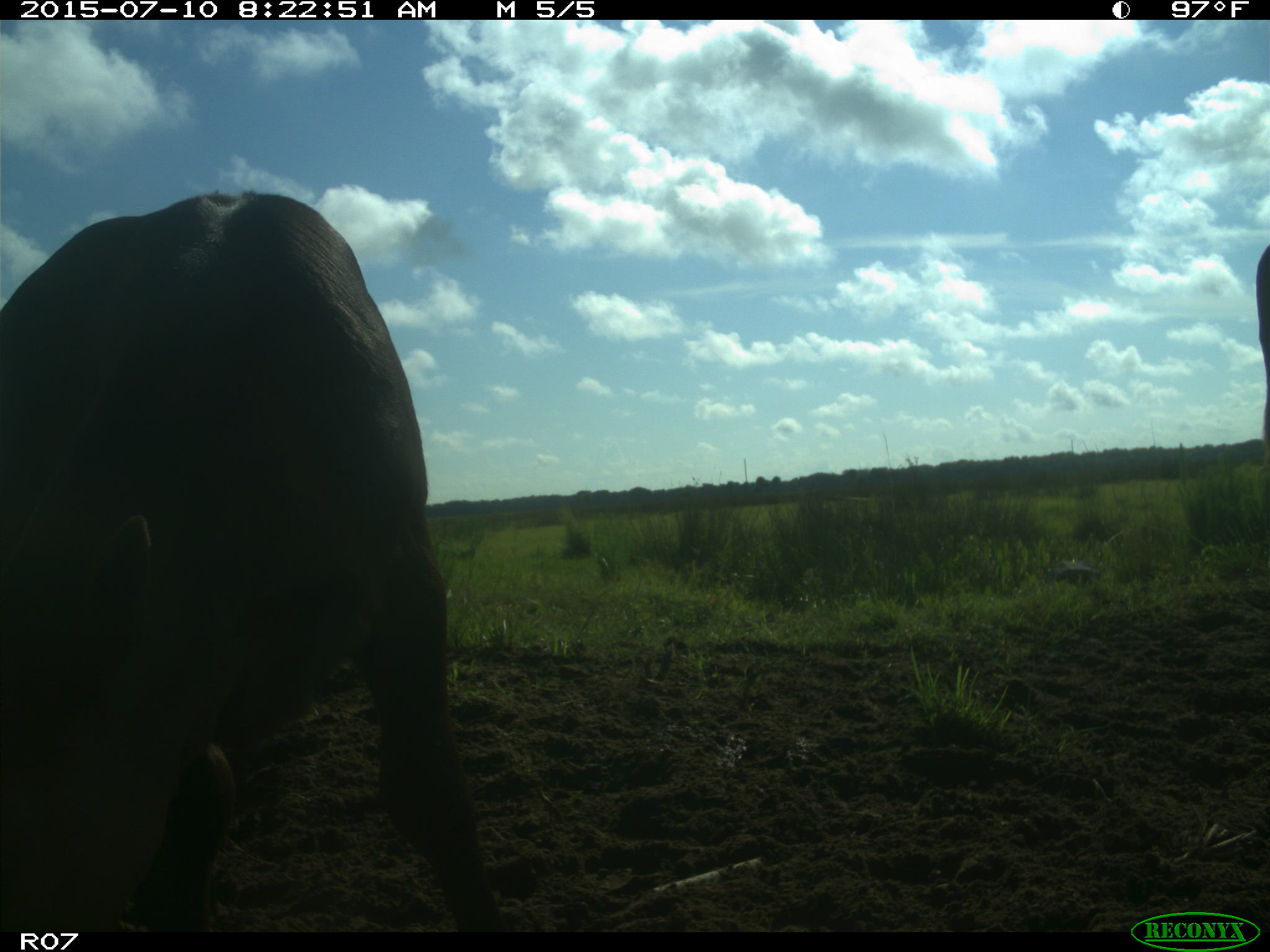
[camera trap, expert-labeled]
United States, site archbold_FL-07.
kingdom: Animalia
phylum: Chordata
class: Mammalia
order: Artiodactyla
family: Bovidae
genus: Bos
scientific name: Bos taurus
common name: domestic cow